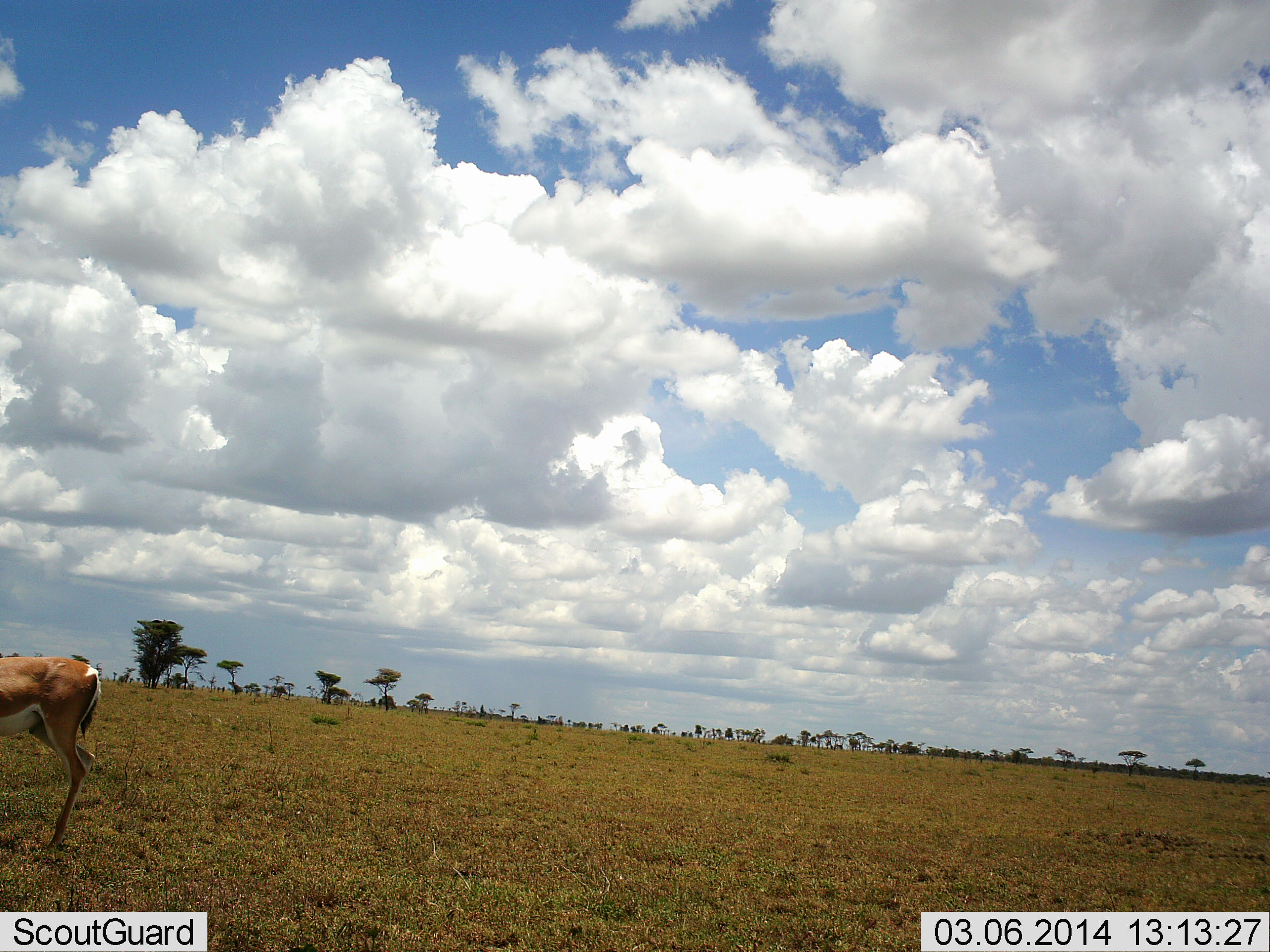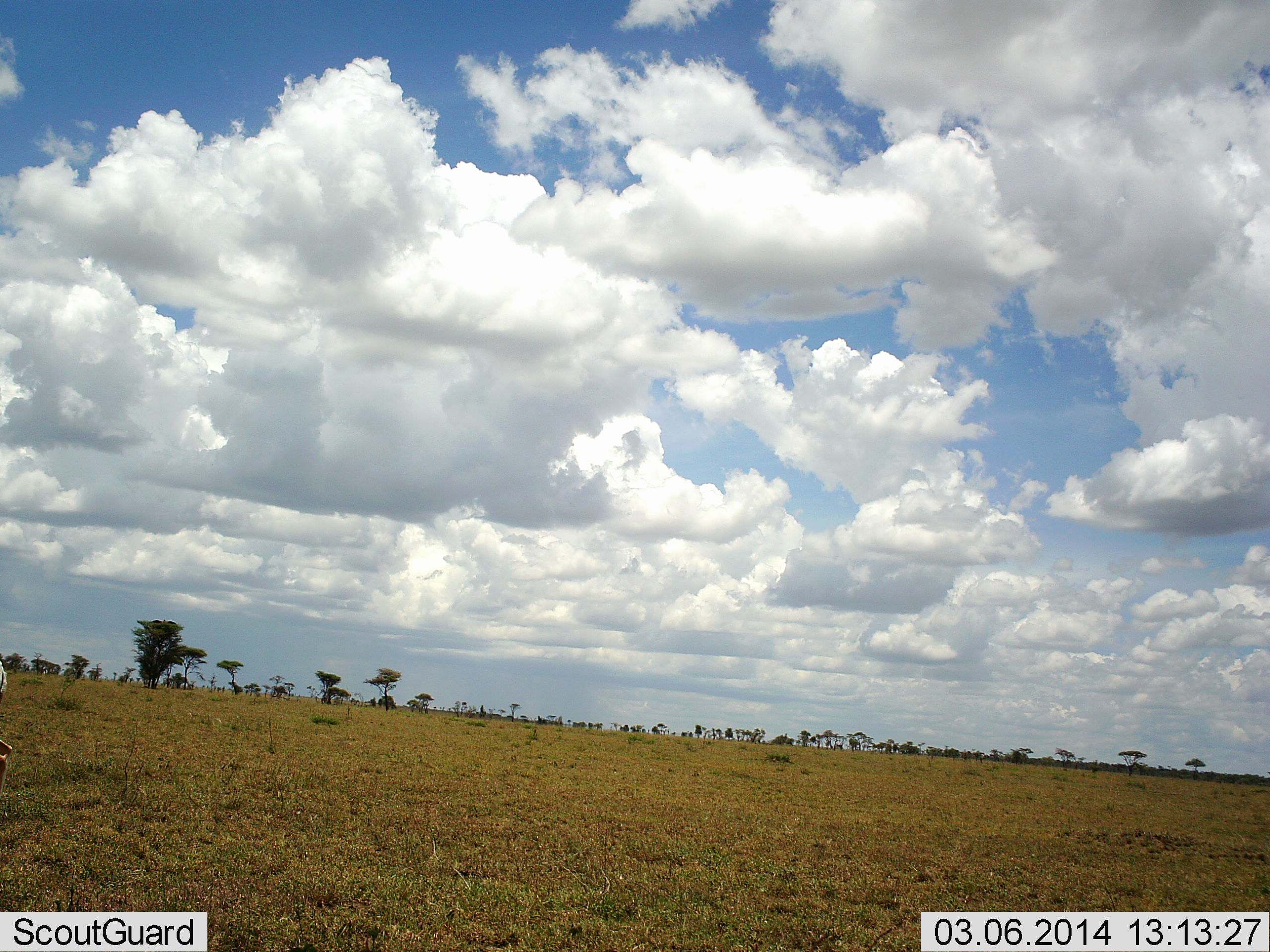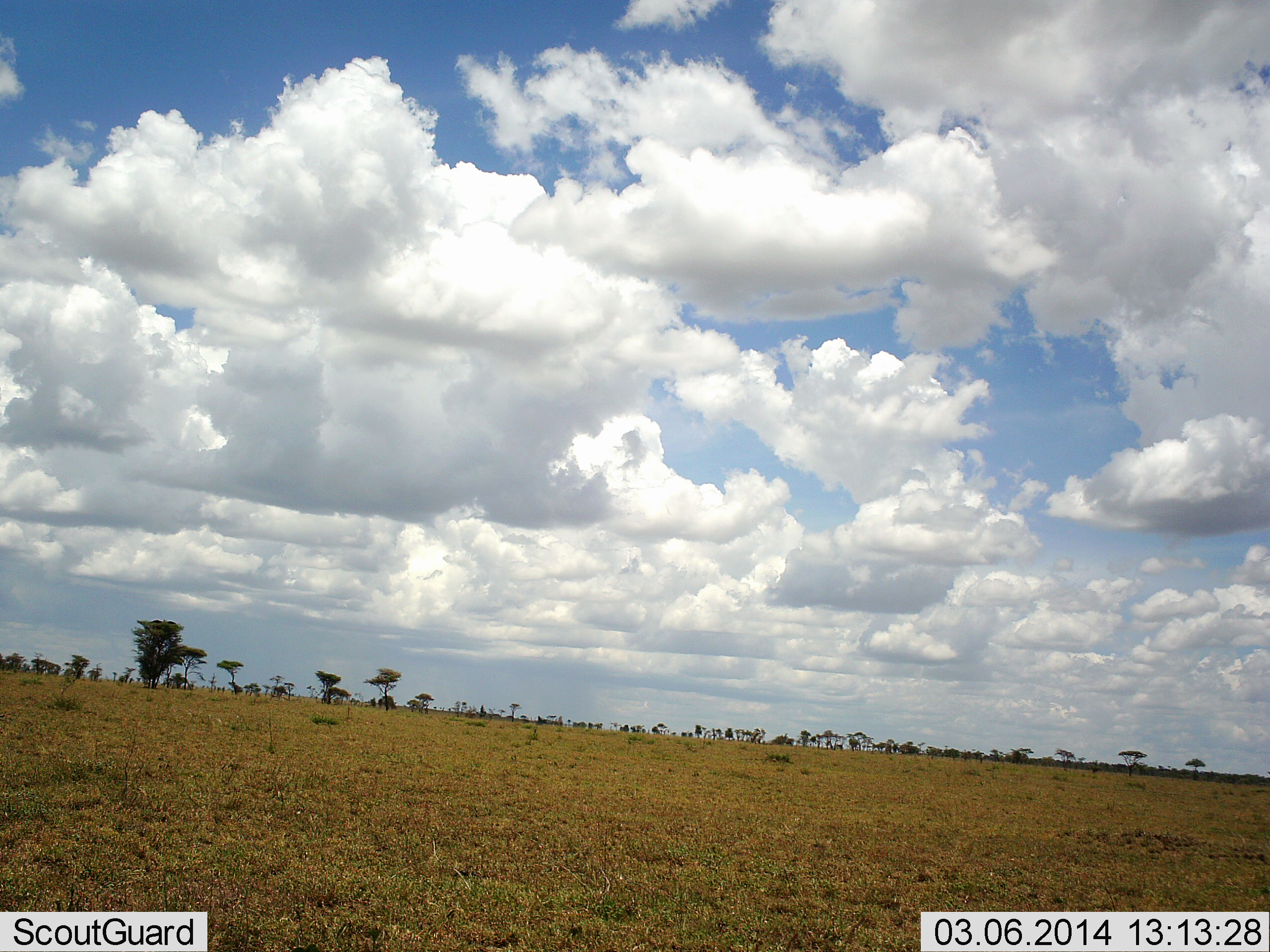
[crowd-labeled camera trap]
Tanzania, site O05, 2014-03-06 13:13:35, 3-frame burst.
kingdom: Animalia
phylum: Chordata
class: Mammalia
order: Artiodactyla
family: Bovidae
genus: Nanger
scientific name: Nanger granti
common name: grant's gazelle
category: gazellegrants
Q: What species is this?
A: Gazellegrants (grant's gazelle) (Nanger granti).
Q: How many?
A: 1.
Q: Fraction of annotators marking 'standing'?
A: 10%.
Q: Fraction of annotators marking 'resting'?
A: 0%.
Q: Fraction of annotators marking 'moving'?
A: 100%.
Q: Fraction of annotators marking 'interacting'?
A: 0%.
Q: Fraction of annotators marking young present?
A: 0%.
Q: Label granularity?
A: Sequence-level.